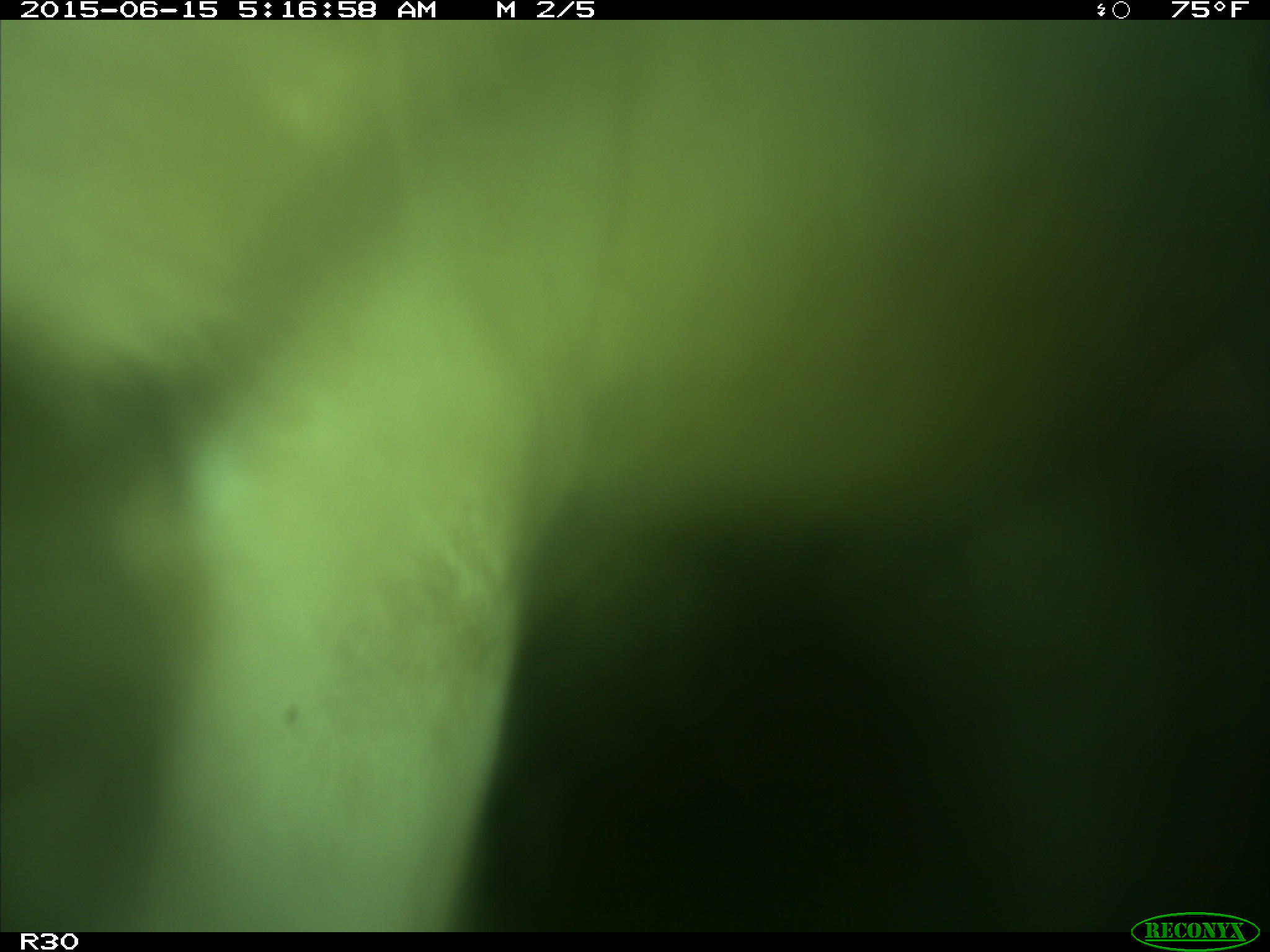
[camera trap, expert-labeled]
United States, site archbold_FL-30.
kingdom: Animalia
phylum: Chordata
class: Mammalia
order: Artiodactyla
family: Bovidae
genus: Bos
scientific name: Bos taurus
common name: domestic cow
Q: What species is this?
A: Bos taurus (domestic cow).